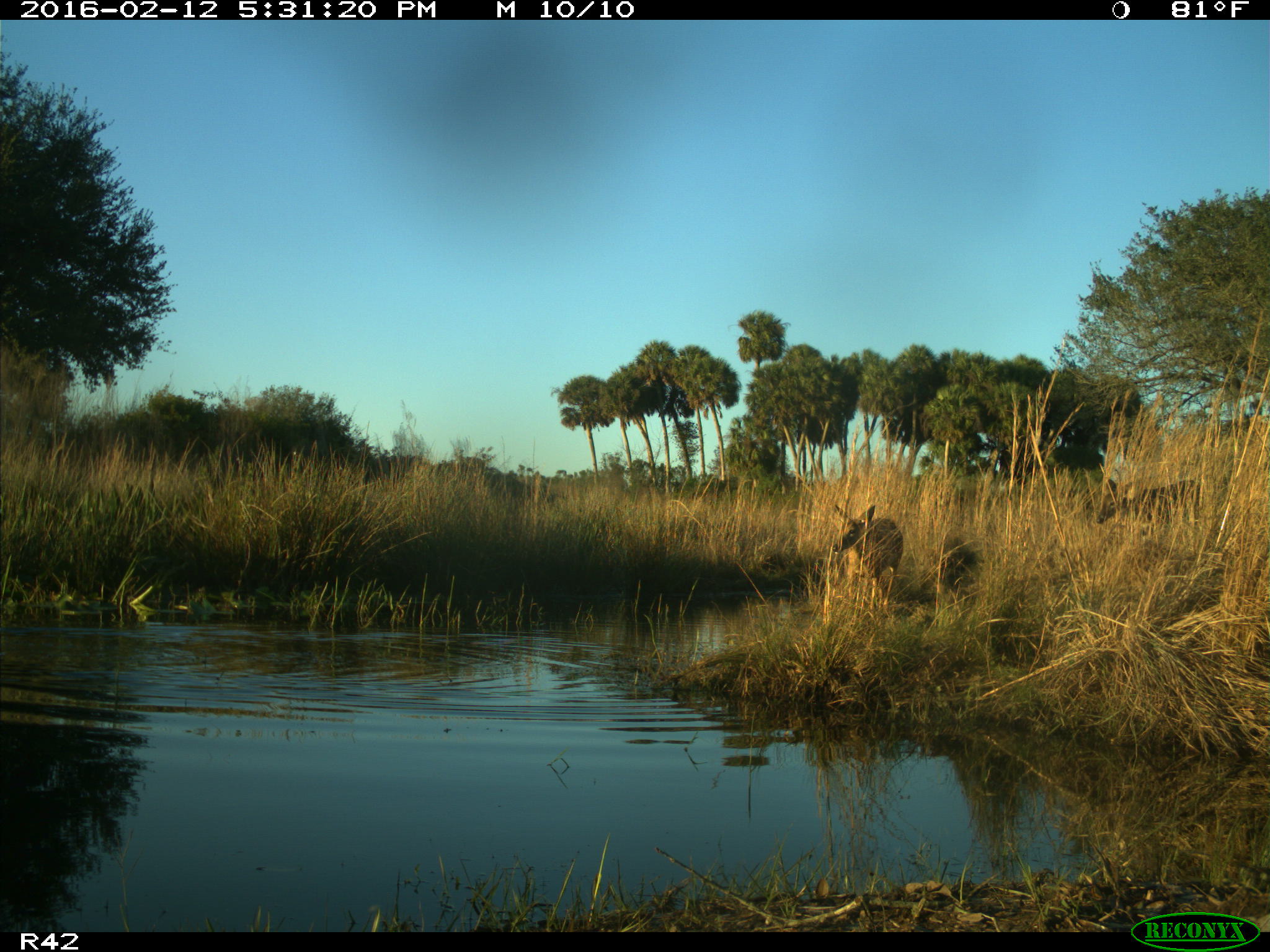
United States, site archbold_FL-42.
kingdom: Animalia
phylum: Chordata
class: Mammalia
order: Artiodactyla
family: Cervidae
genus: Odocoileus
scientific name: Odocoileus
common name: deer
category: unidentified deer